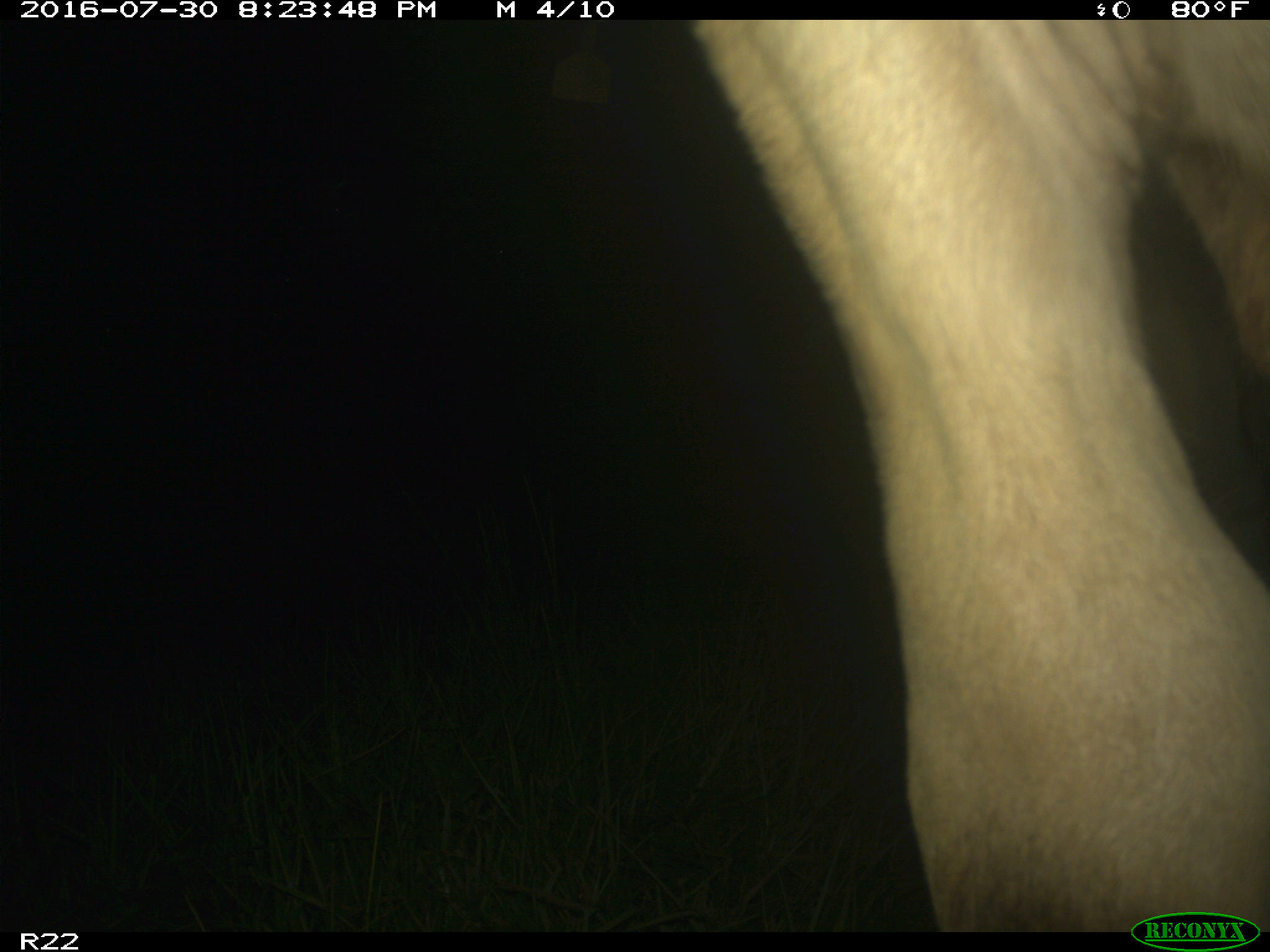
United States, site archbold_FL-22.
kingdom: Animalia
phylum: Chordata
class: Mammalia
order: Artiodactyla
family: Bovidae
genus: Bos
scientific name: Bos taurus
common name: domestic cow